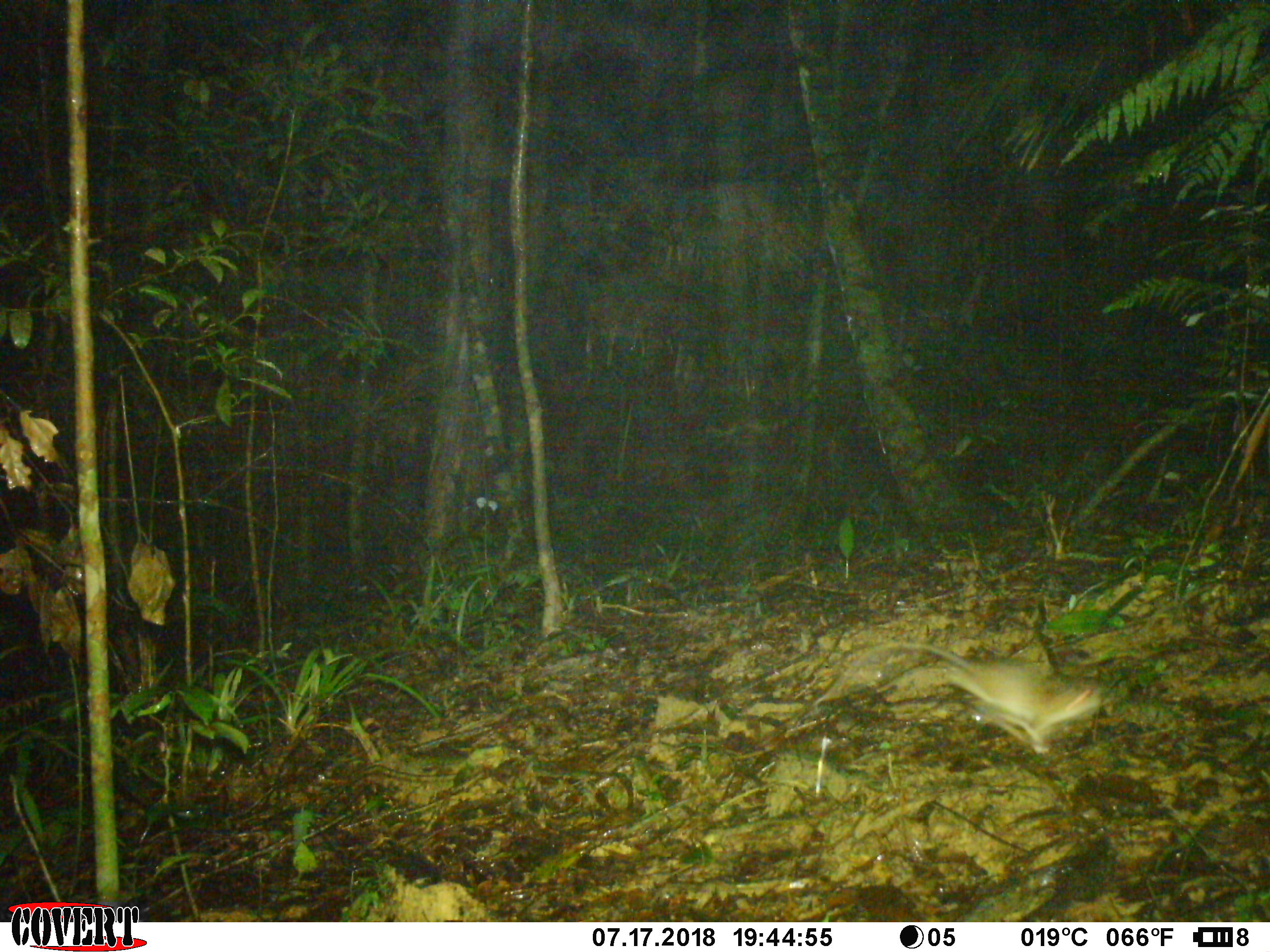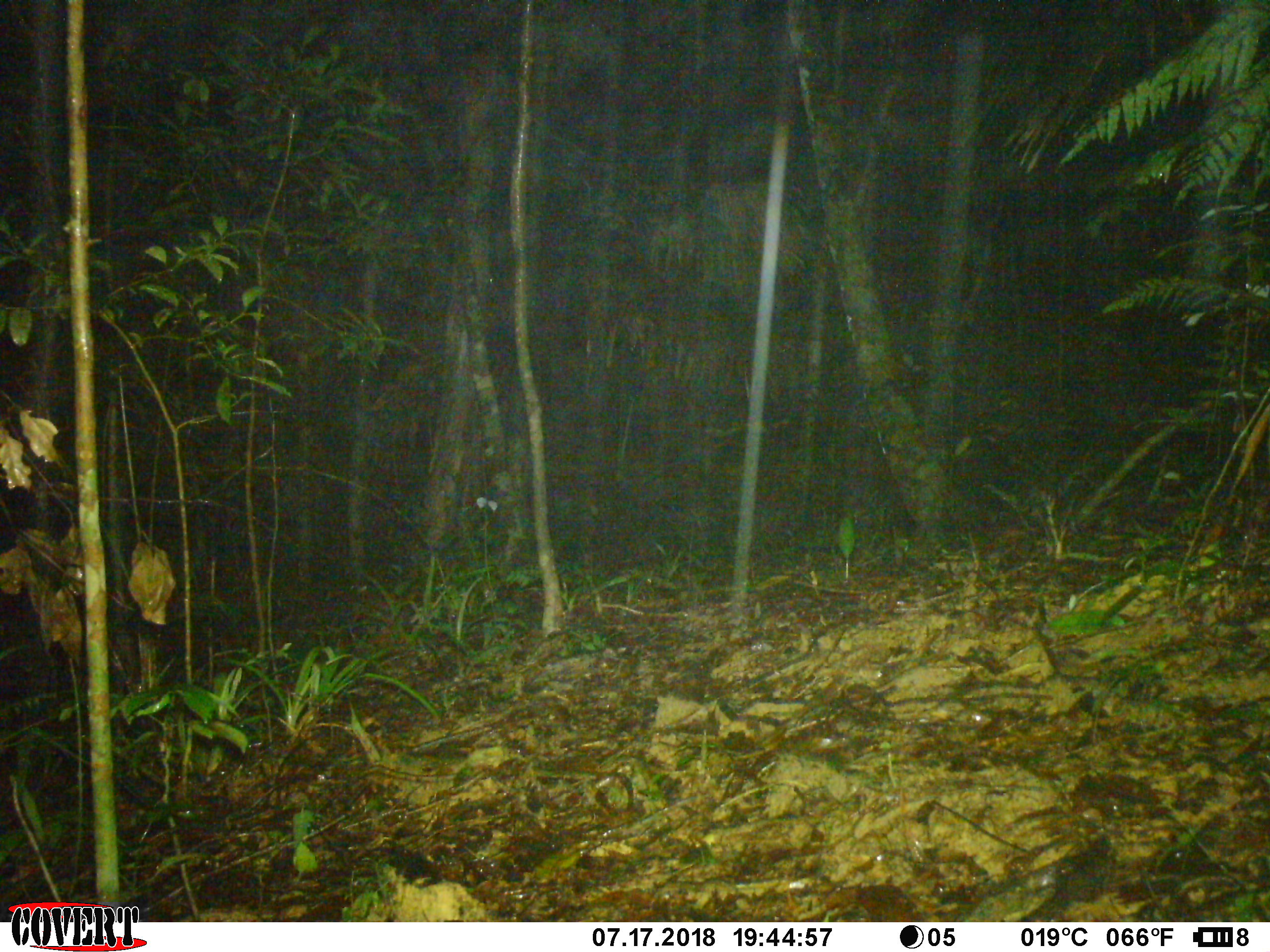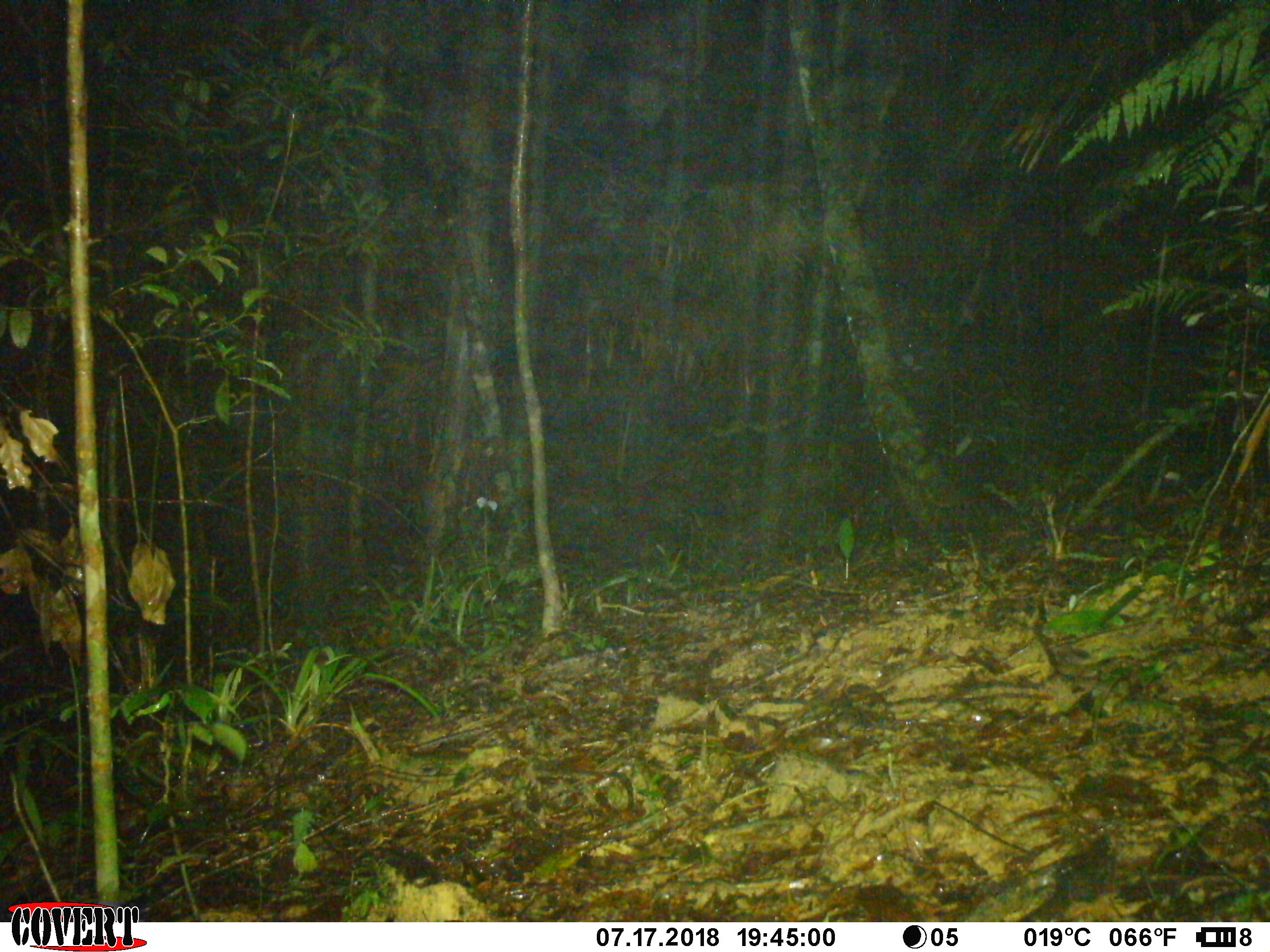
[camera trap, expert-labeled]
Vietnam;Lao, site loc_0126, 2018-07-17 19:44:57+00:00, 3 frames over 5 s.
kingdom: Animalia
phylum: Chordata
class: Mammalia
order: Rodentia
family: Muridae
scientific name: Muridae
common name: old-world mice and rats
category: unidentified murid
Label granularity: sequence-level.